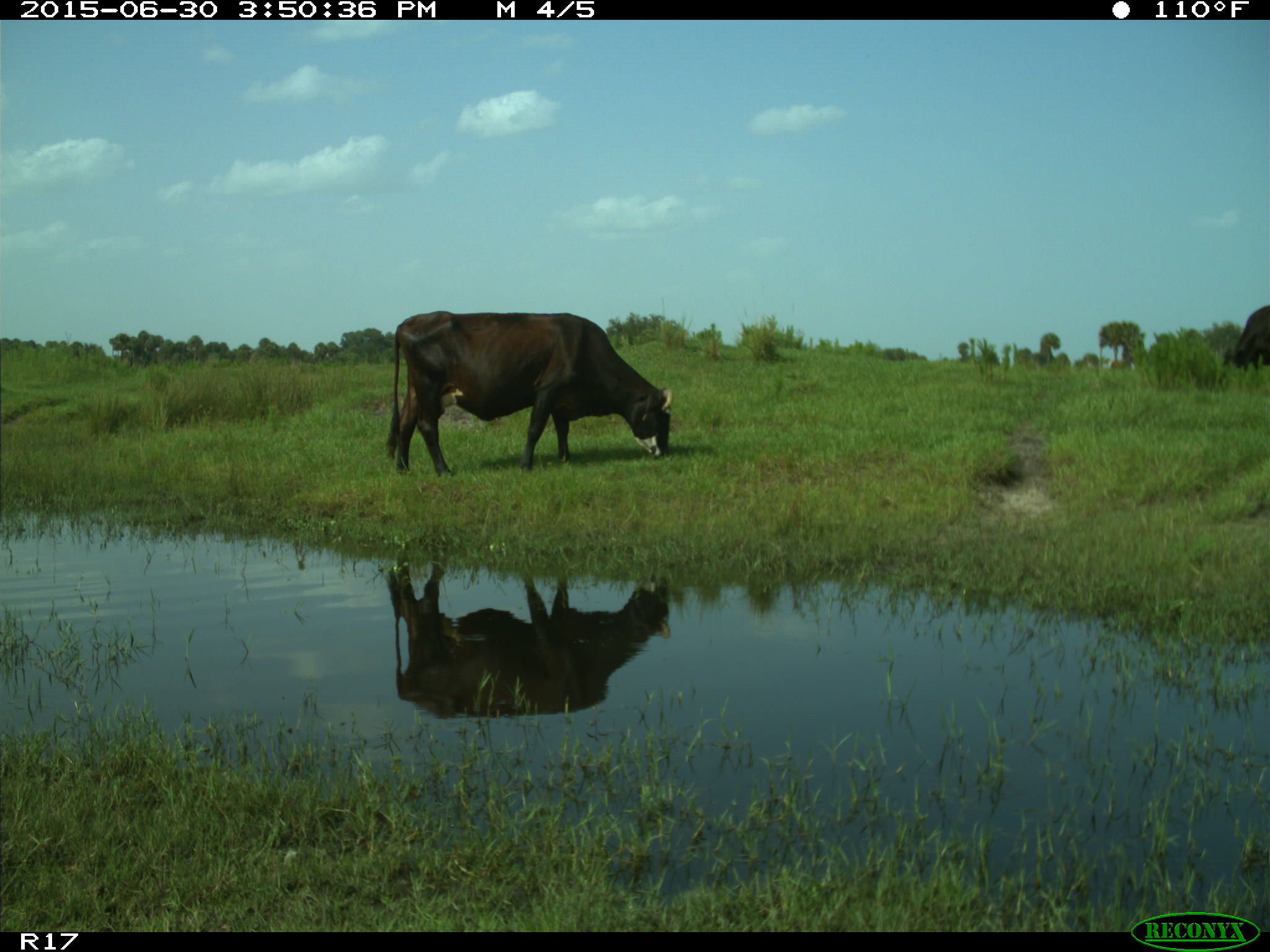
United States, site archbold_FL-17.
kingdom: Animalia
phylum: Chordata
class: Mammalia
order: Artiodactyla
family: Bovidae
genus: Bos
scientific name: Bos taurus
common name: domestic cow